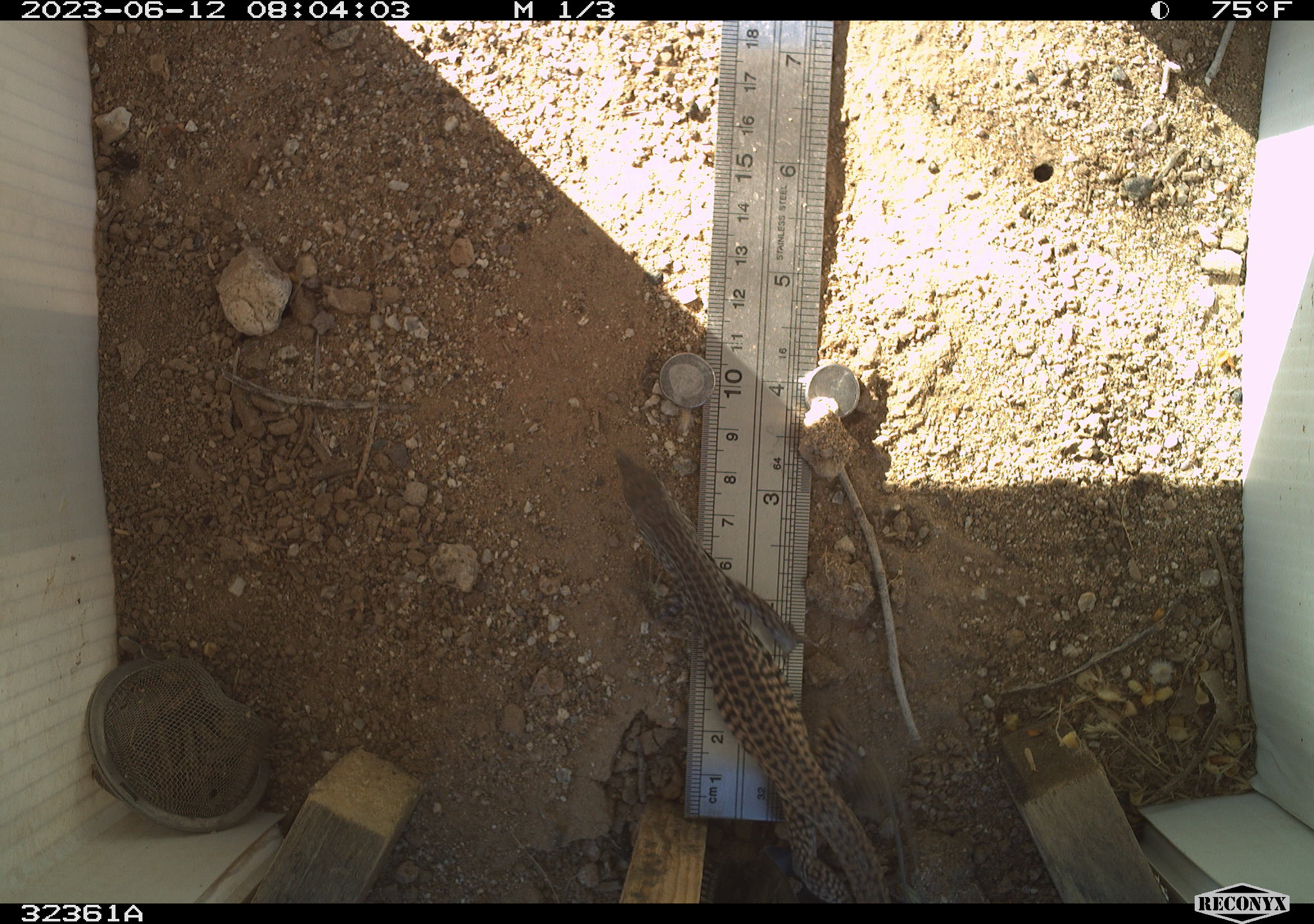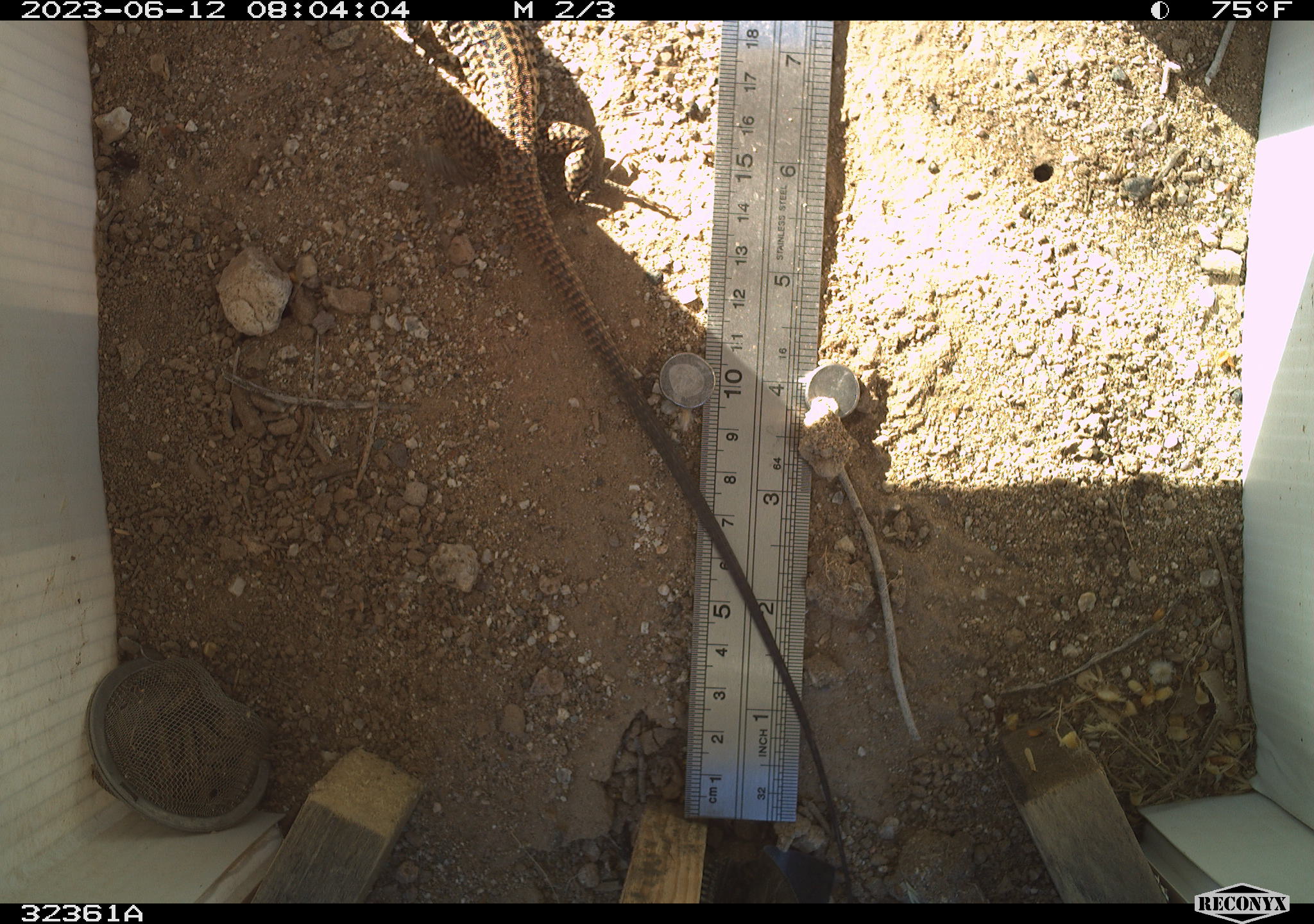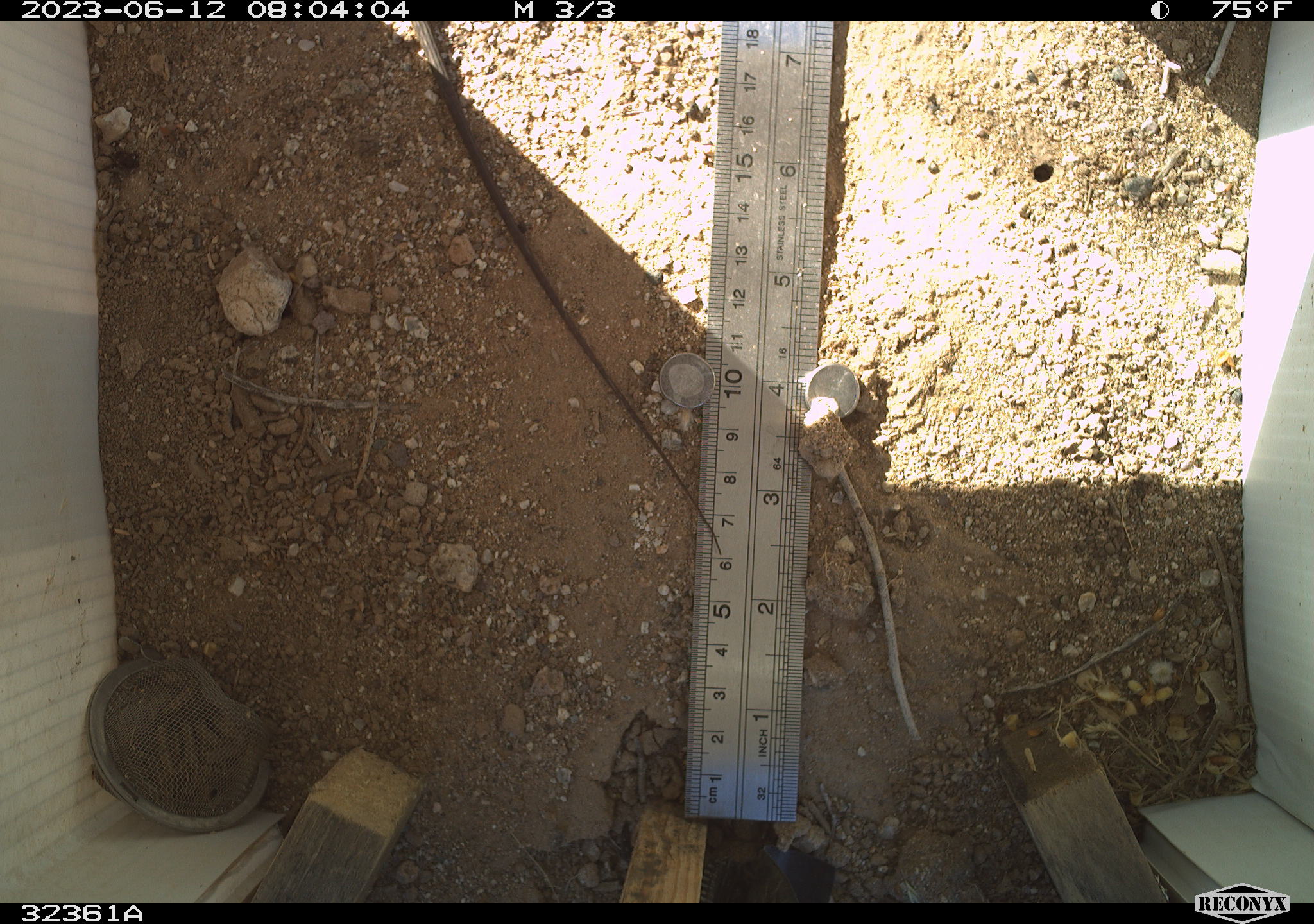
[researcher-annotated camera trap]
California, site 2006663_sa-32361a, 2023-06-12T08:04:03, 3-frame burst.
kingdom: Animalia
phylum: Chordata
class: Reptilia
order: Squamata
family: Teiidae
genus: Aspidoscelis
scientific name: Aspidoscelis tigris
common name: western whiptail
Western whiptail (Aspidoscelis tigris).